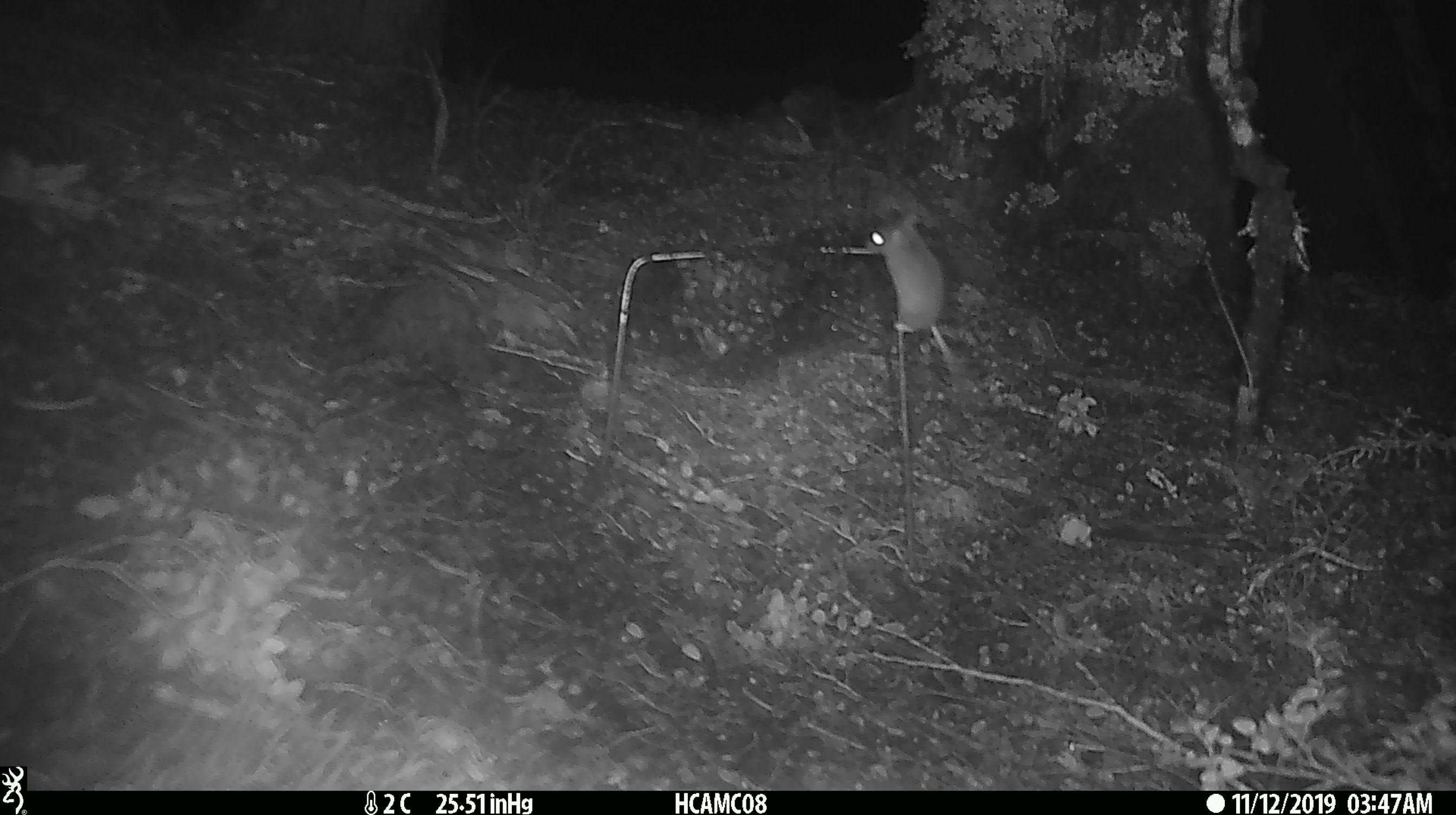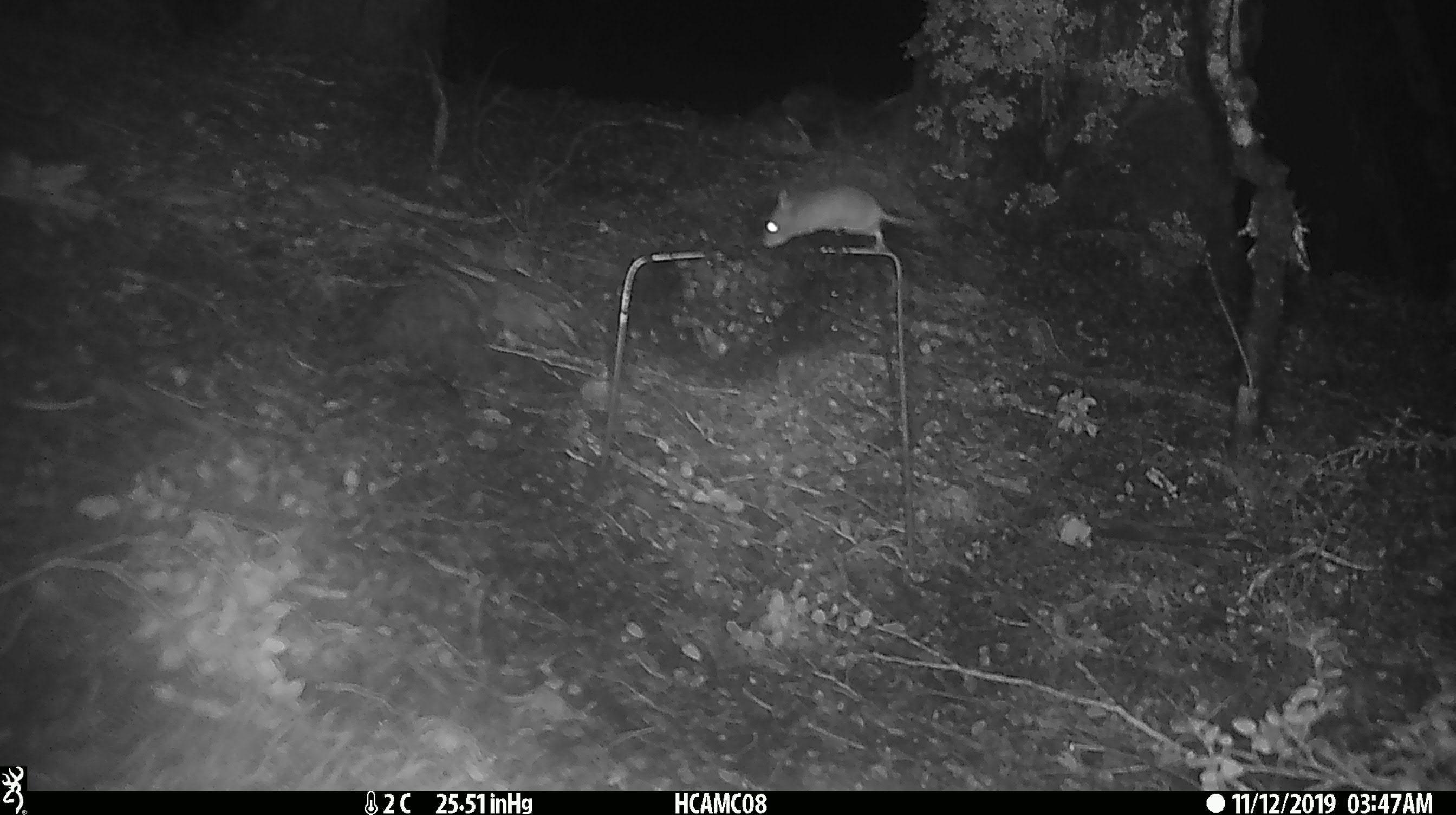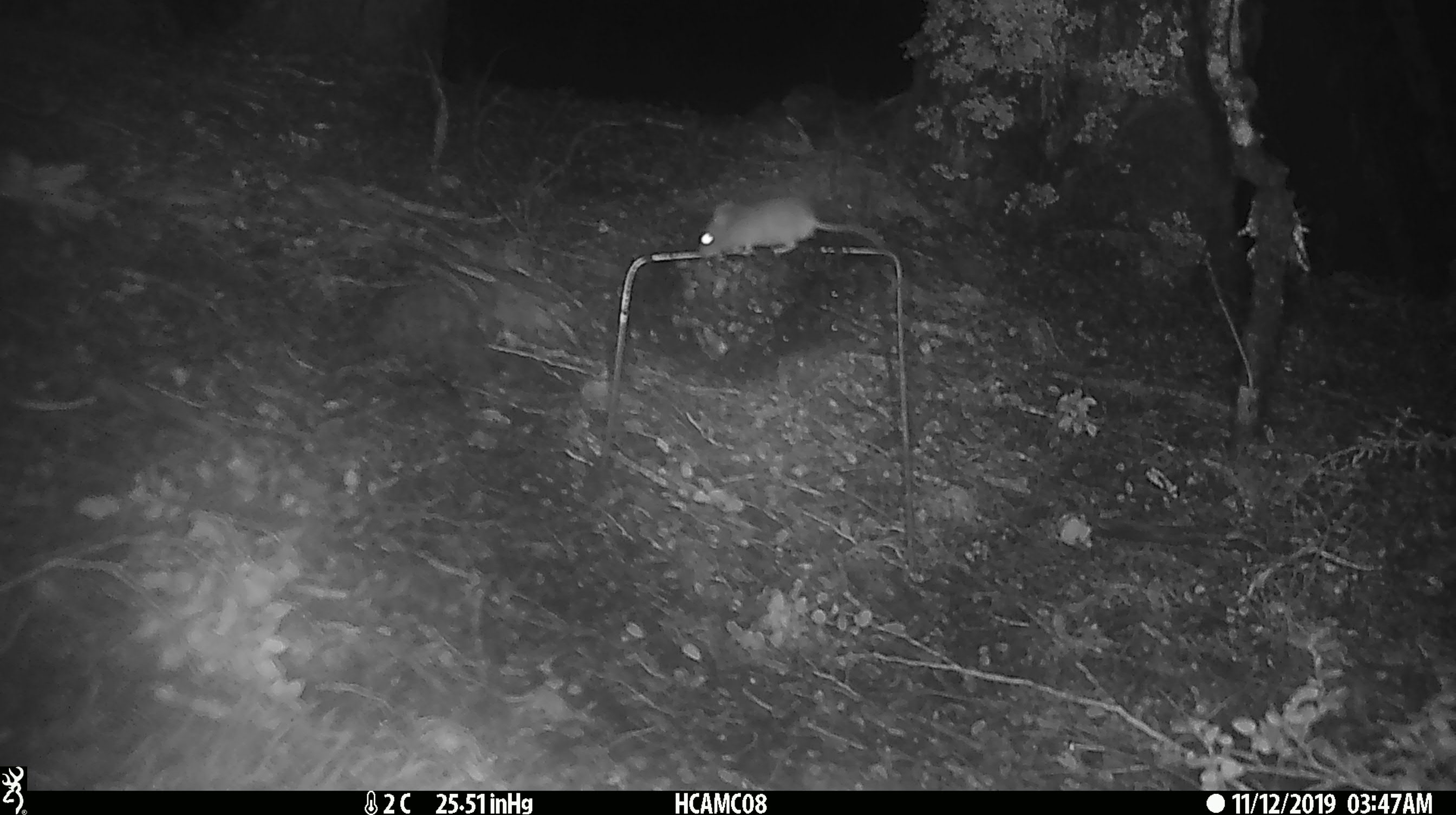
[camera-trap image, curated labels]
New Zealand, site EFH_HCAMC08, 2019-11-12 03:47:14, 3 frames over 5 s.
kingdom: Animalia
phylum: Chordata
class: Mammalia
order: Rodentia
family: Muridae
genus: Mus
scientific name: Mus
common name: mouse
Mouse (Mus).